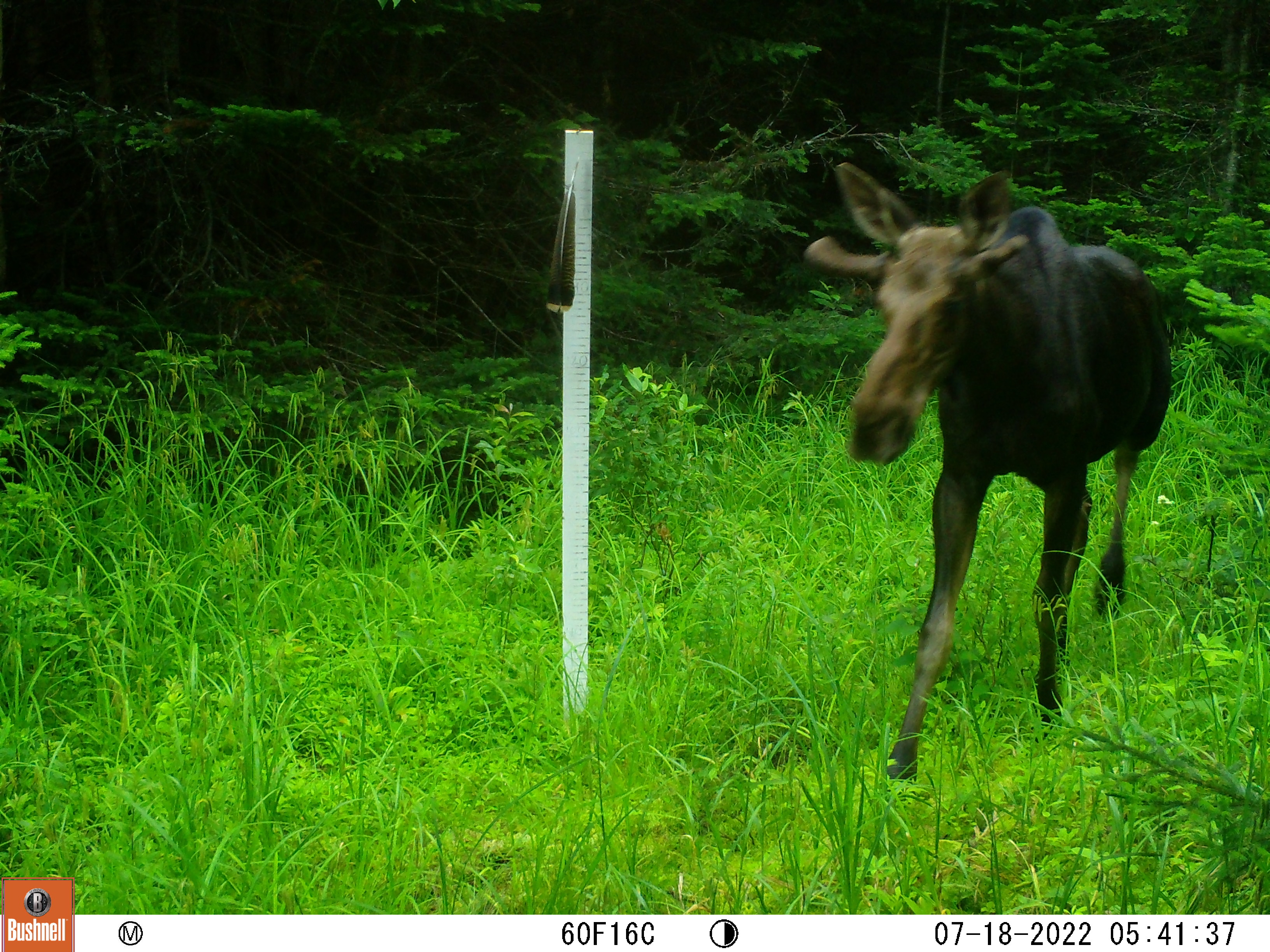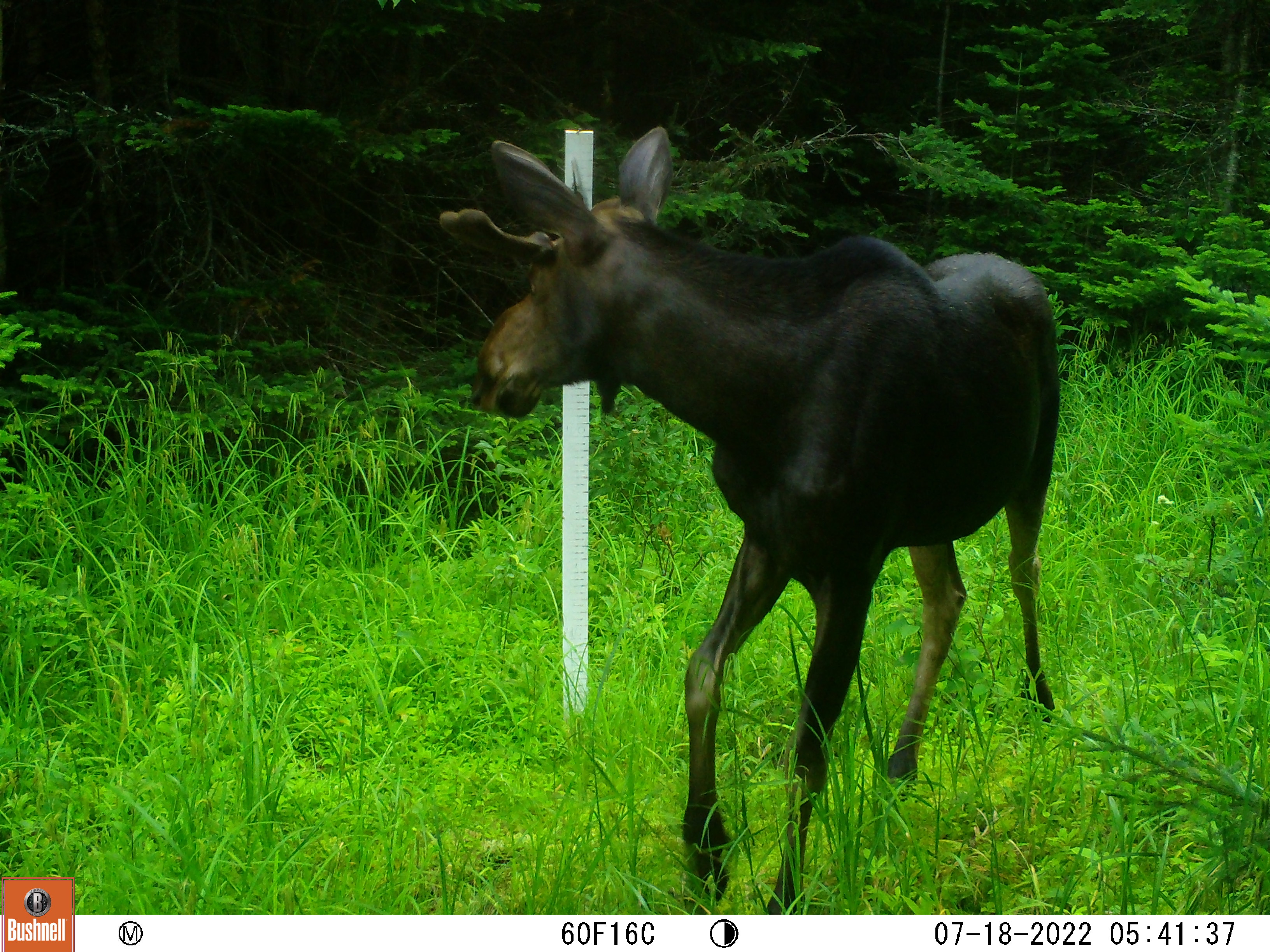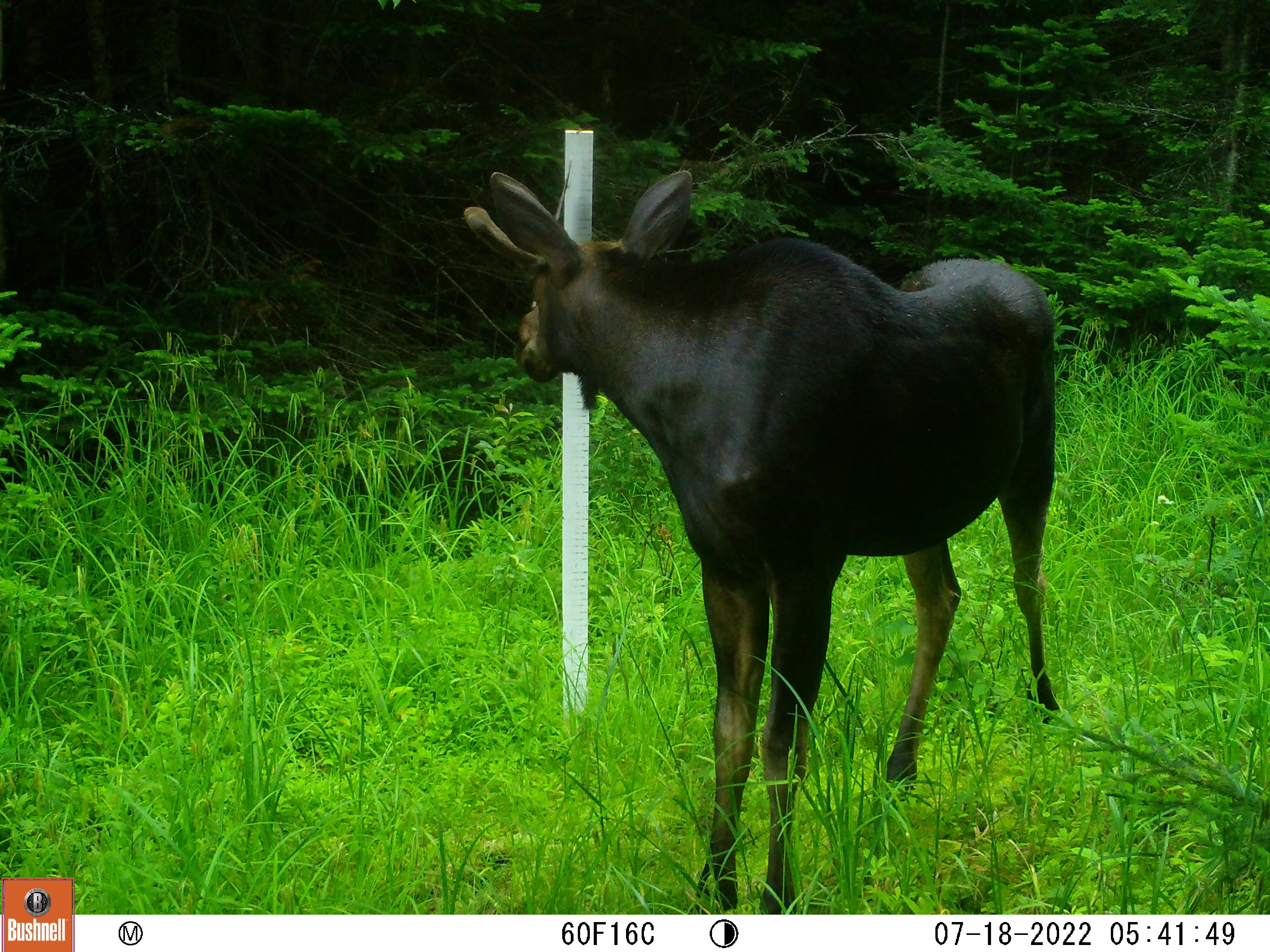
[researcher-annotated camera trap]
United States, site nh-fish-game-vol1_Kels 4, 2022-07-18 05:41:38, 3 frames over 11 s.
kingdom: Animalia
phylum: Chordata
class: Mammalia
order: Artiodactyla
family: Cervidae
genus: Alces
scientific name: Alces alces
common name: moose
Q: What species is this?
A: Moose (Alces alces).